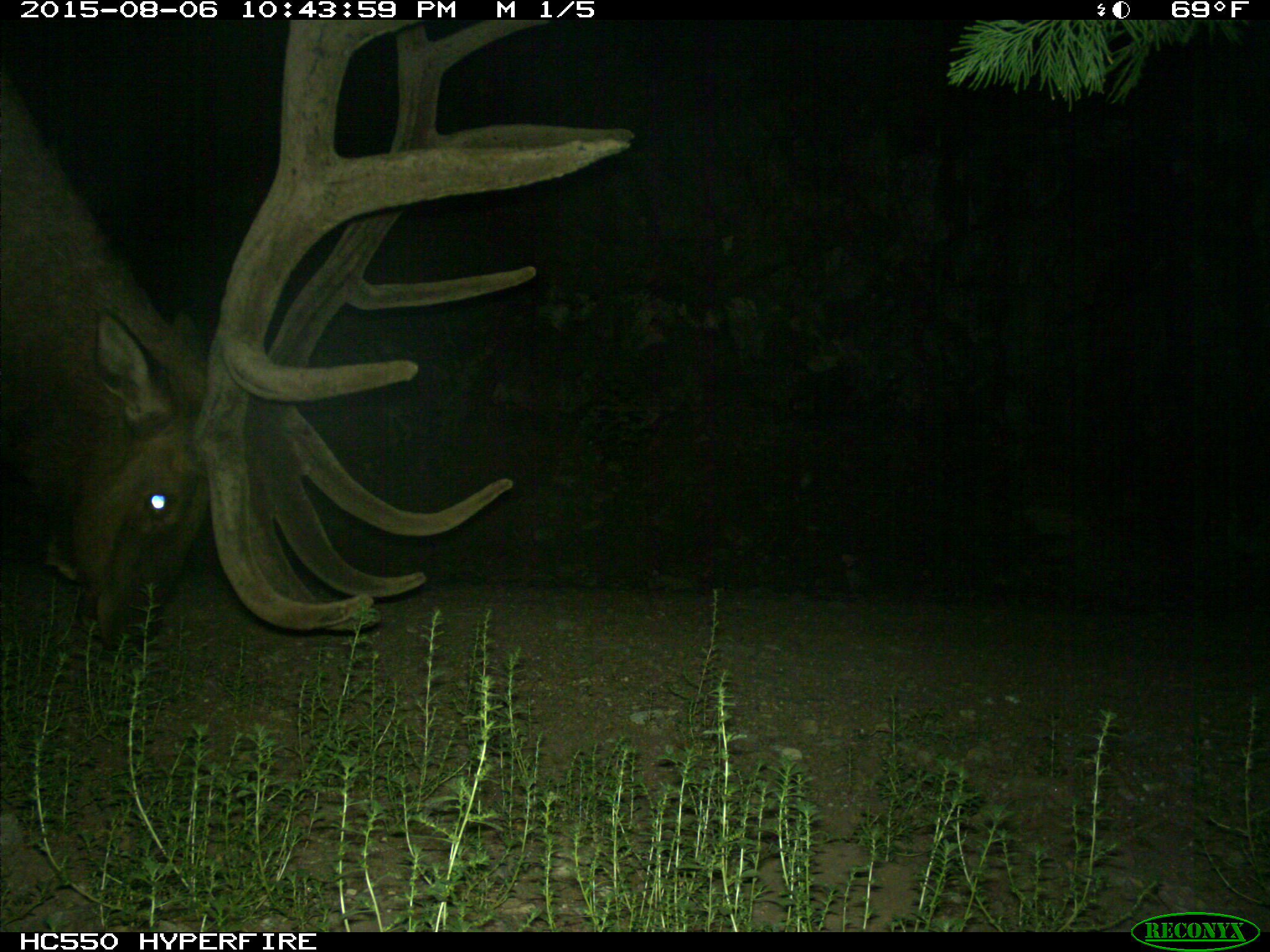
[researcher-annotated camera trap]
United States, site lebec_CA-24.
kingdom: Animalia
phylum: Chordata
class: Mammalia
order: Artiodactyla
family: Cervidae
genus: Cervus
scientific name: Cervus canadensis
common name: elk